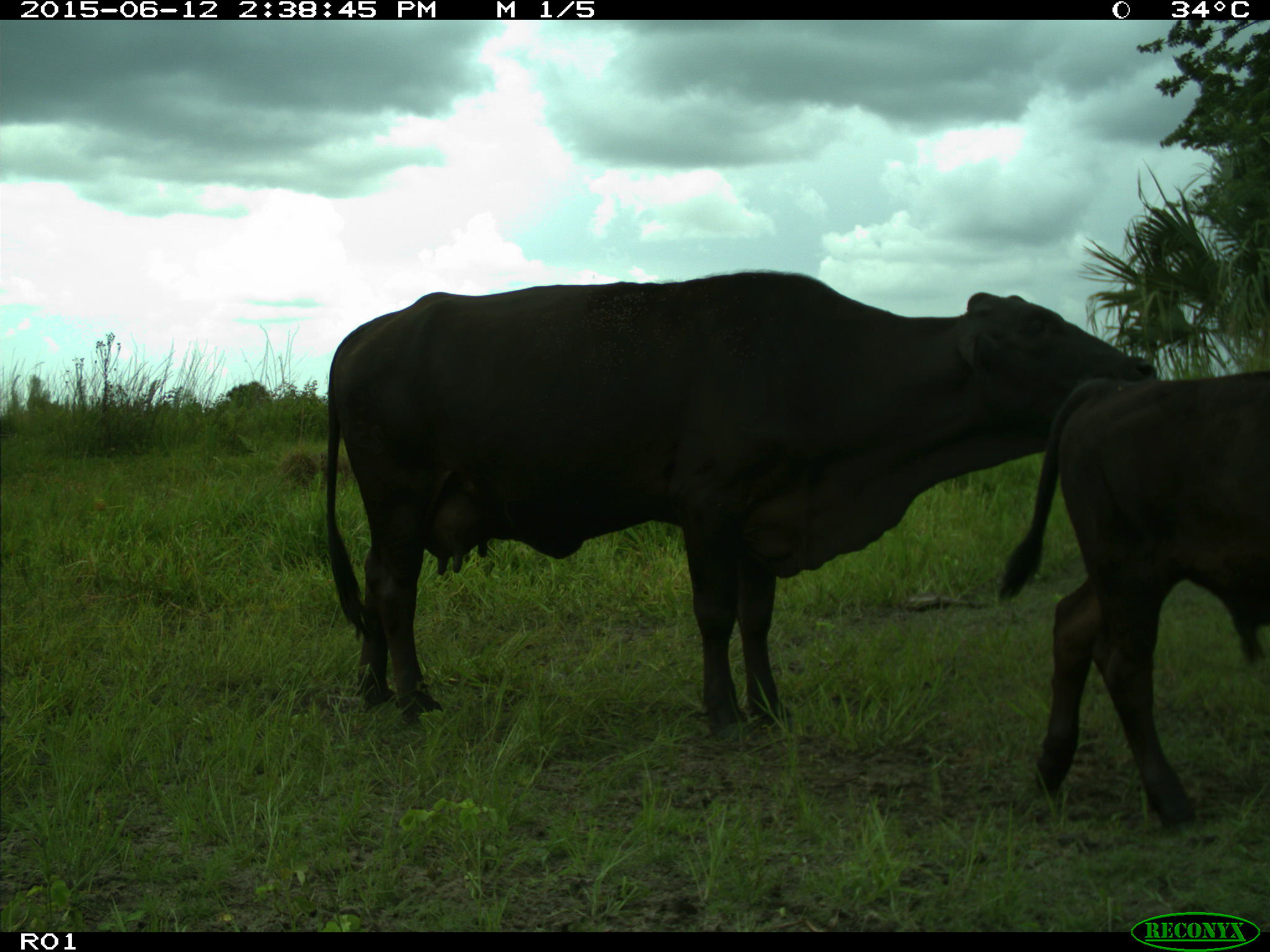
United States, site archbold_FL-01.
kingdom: Animalia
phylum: Chordata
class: Mammalia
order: Artiodactyla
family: Bovidae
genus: Bos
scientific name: Bos taurus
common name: domestic cow